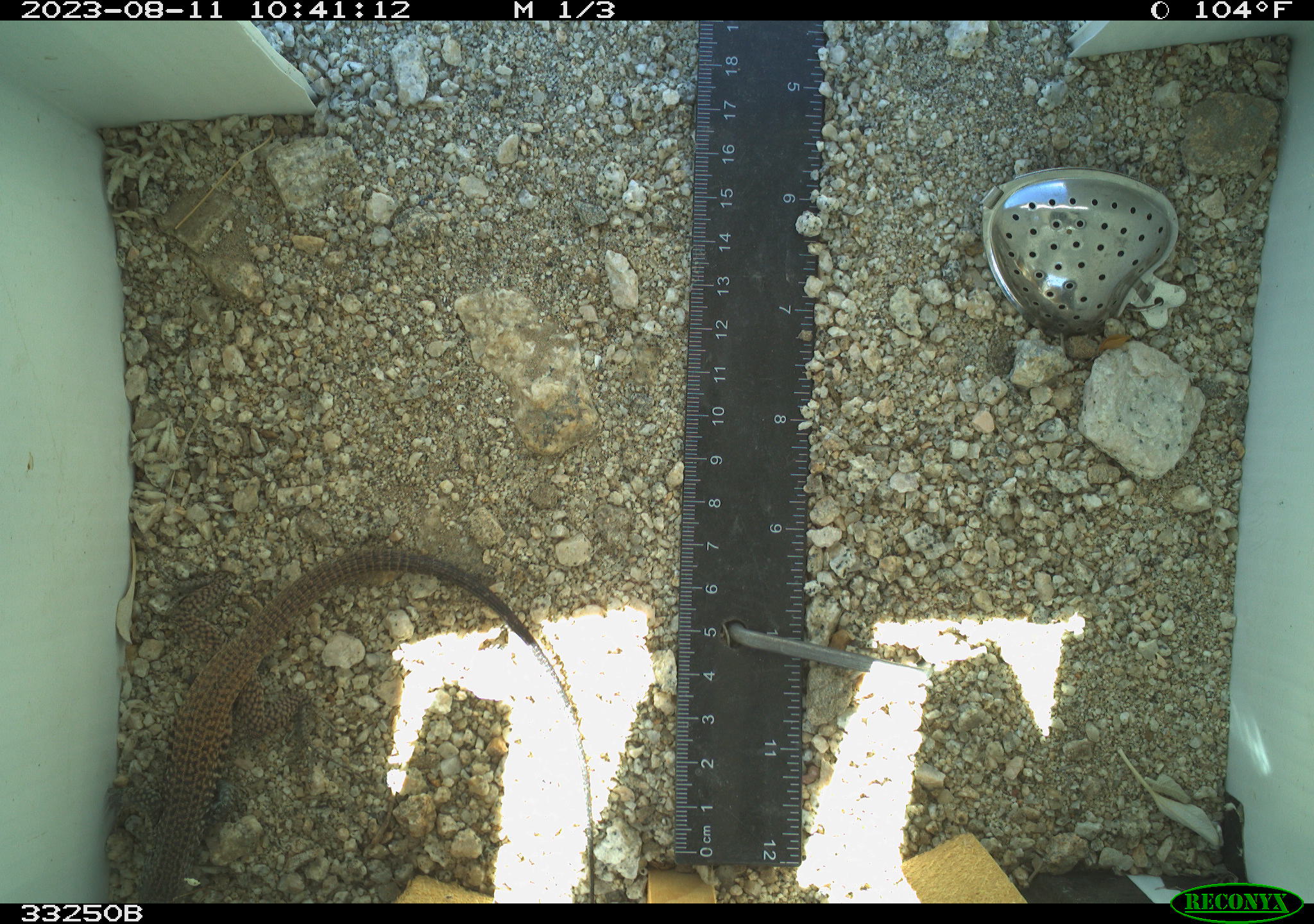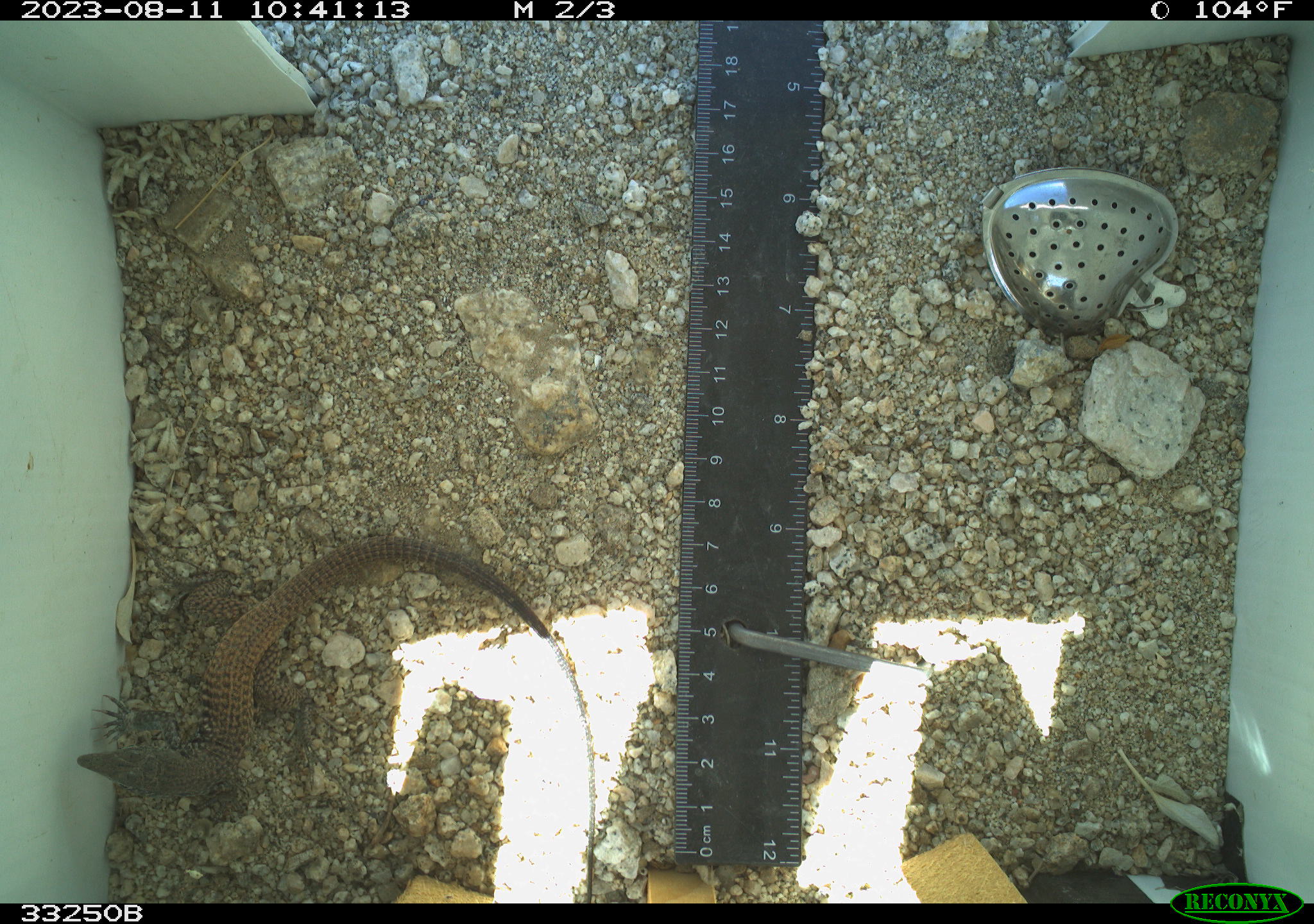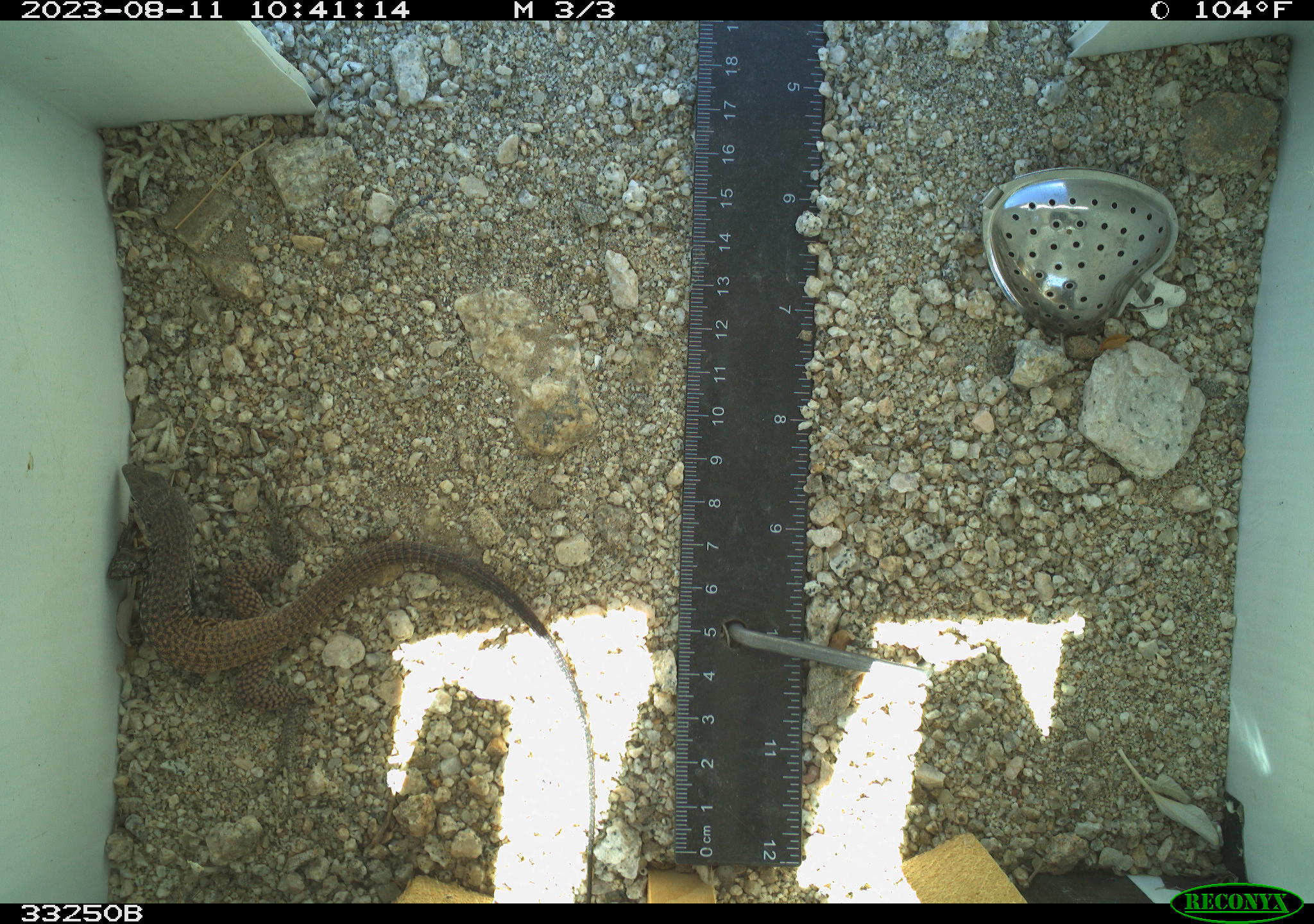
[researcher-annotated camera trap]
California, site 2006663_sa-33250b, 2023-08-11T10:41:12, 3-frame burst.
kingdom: Animalia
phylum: Chordata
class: Reptilia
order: Squamata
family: Teiidae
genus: Aspidoscelis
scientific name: Aspidoscelis tigris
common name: western whiptail